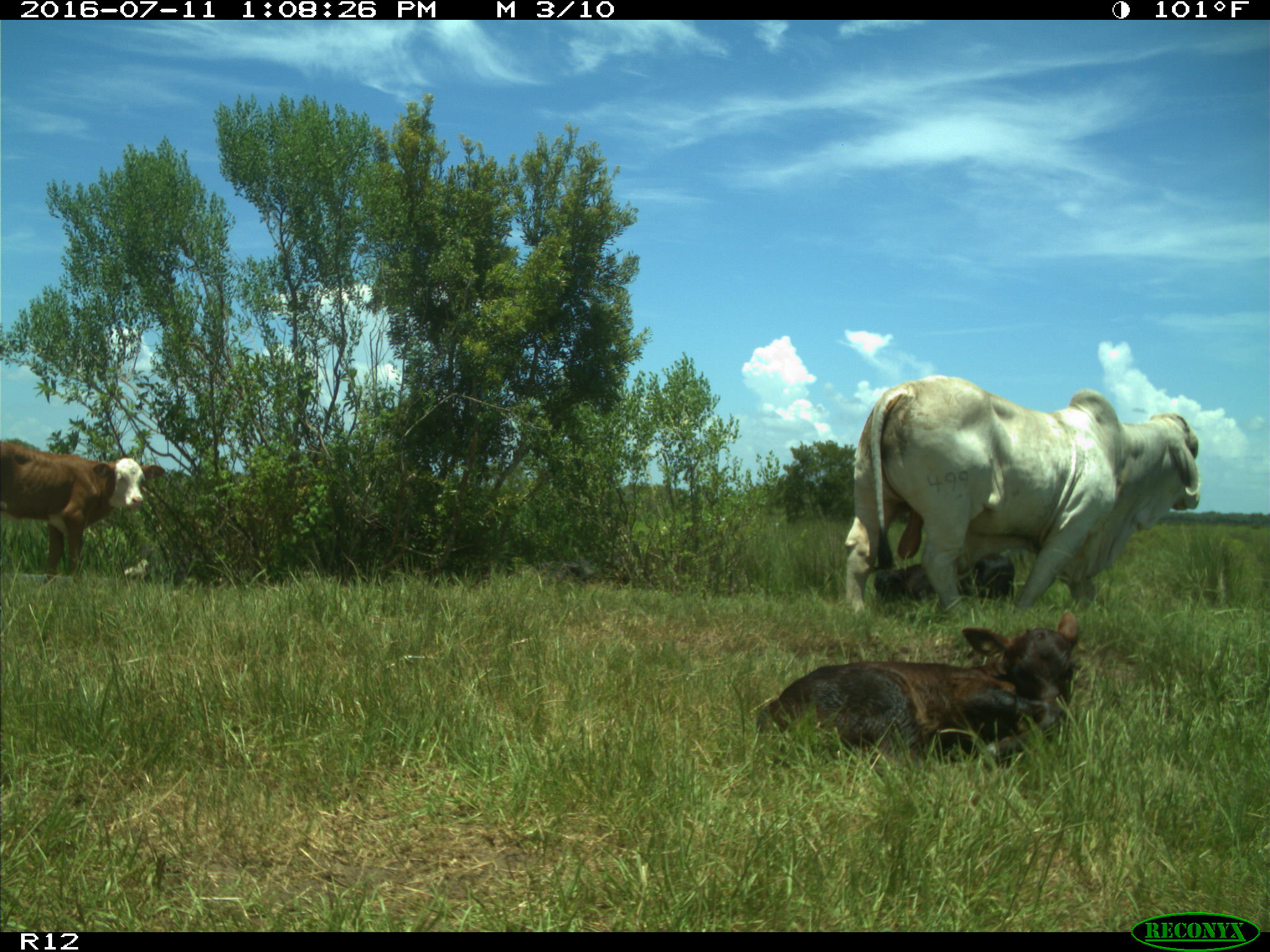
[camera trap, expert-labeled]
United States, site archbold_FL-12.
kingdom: Animalia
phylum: Chordata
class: Mammalia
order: Artiodactyla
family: Bovidae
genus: Bos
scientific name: Bos taurus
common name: domestic cow